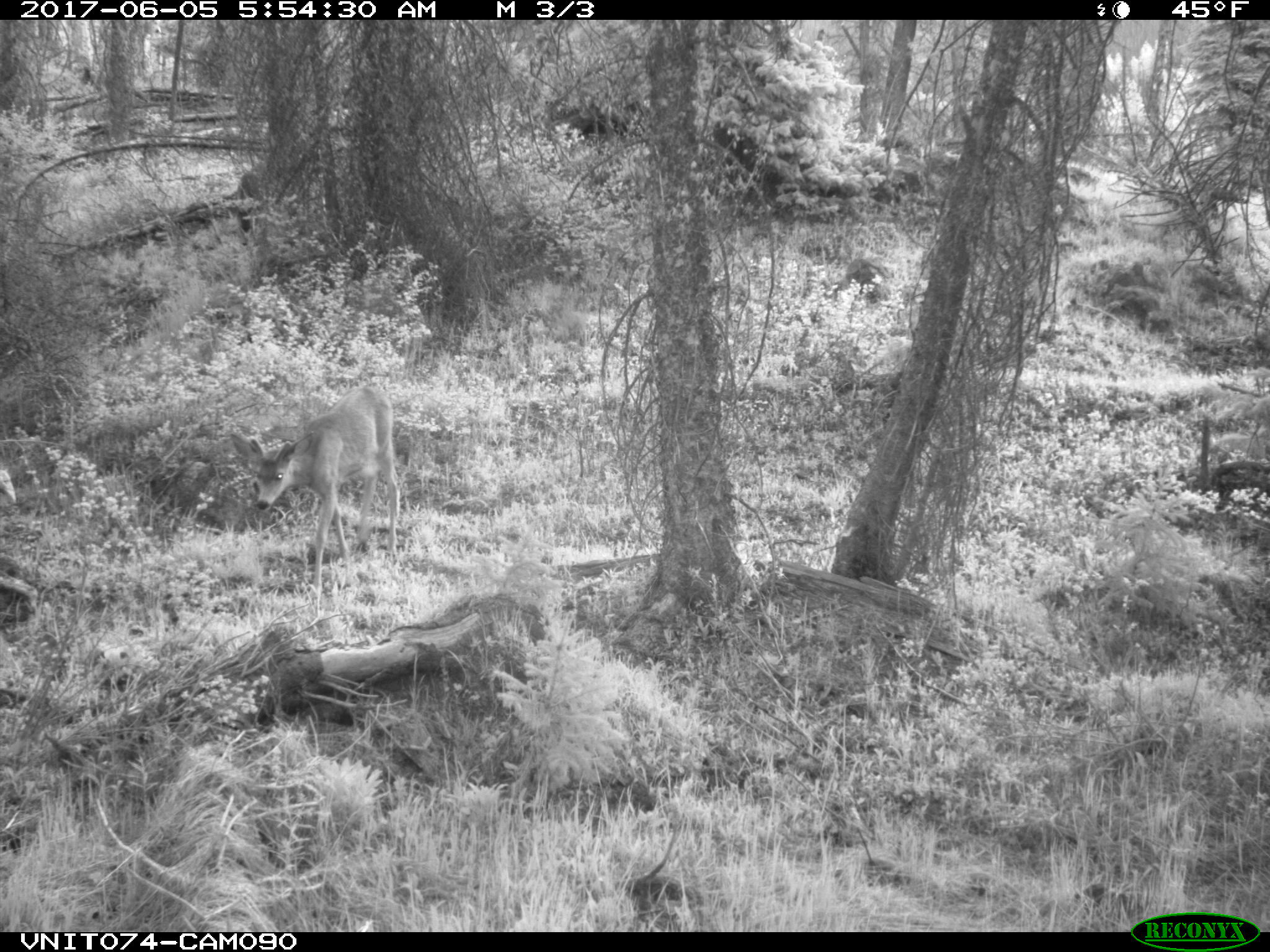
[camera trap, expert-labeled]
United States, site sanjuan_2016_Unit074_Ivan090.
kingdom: Animalia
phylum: Chordata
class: Mammalia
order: Artiodactyla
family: Cervidae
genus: Odocoileus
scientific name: Odocoileus hemionus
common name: mule deer